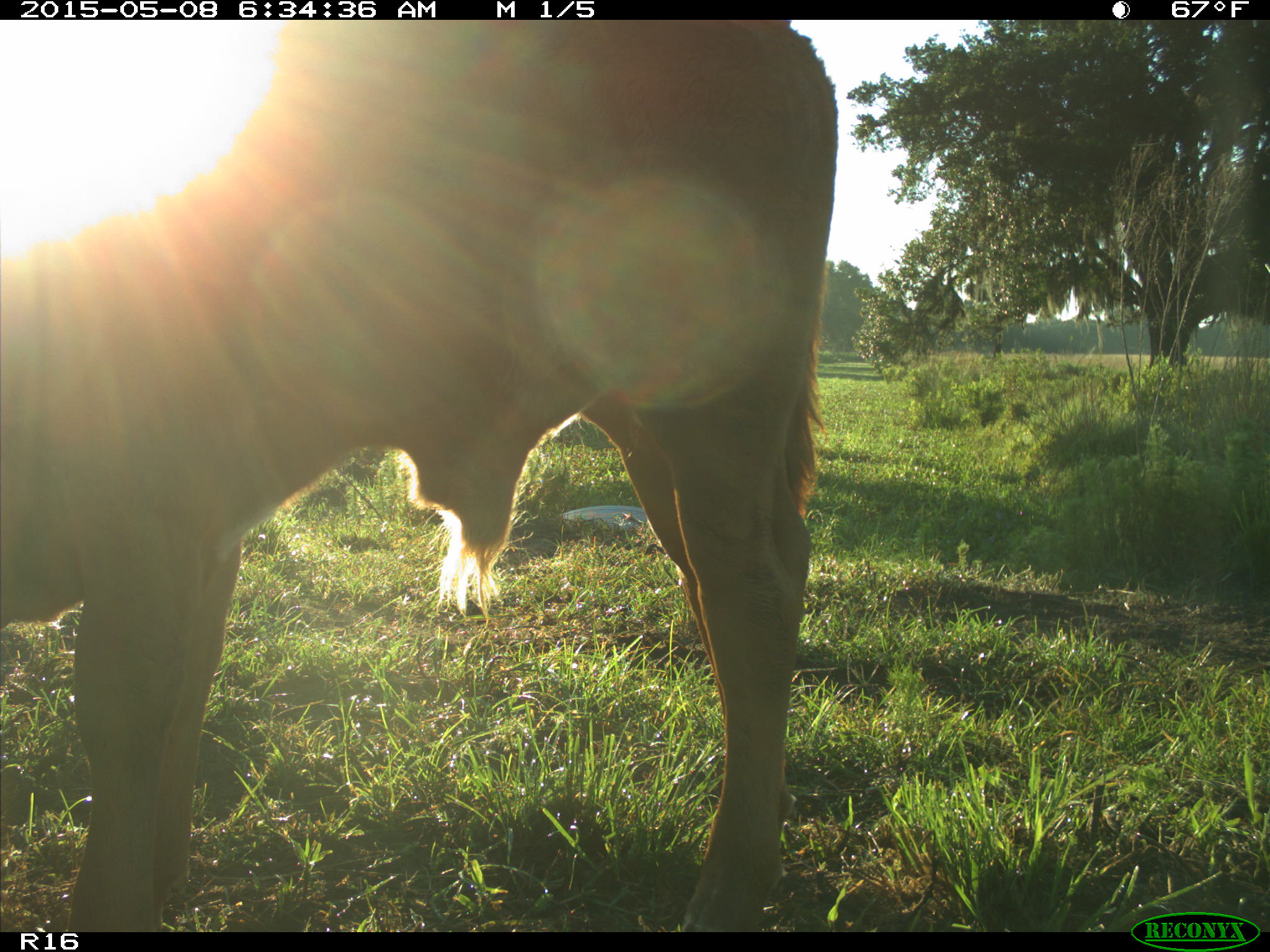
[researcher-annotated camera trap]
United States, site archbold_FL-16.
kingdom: Animalia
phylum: Chordata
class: Mammalia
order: Artiodactyla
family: Bovidae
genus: Bos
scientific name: Bos taurus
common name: domestic cow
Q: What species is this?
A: Bos taurus (domestic cow).